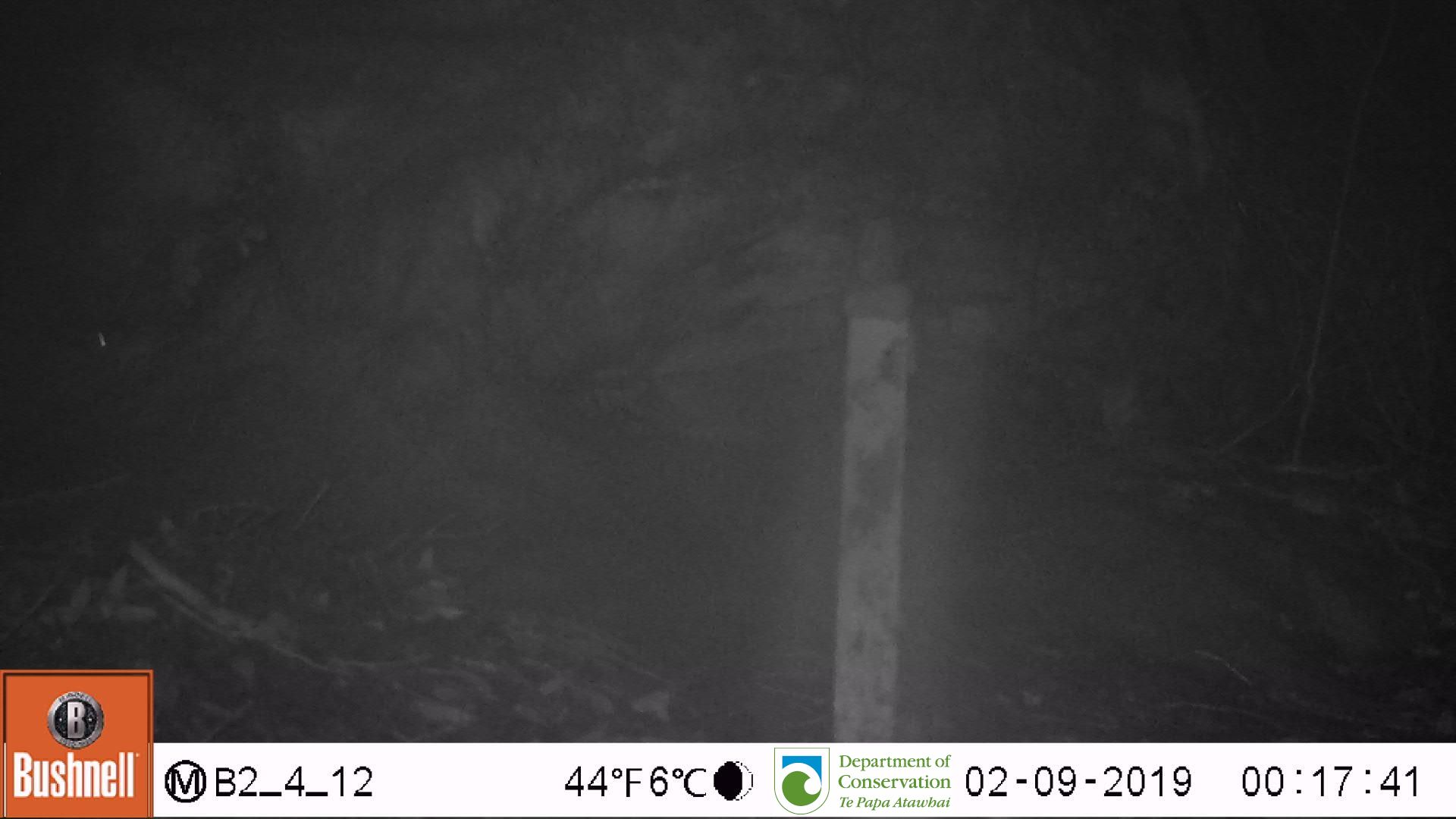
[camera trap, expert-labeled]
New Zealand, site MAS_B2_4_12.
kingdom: Animalia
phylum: Chordata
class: Mammalia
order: Rodentia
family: Muridae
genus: Mus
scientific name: Mus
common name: mouse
Mouse (Mus).